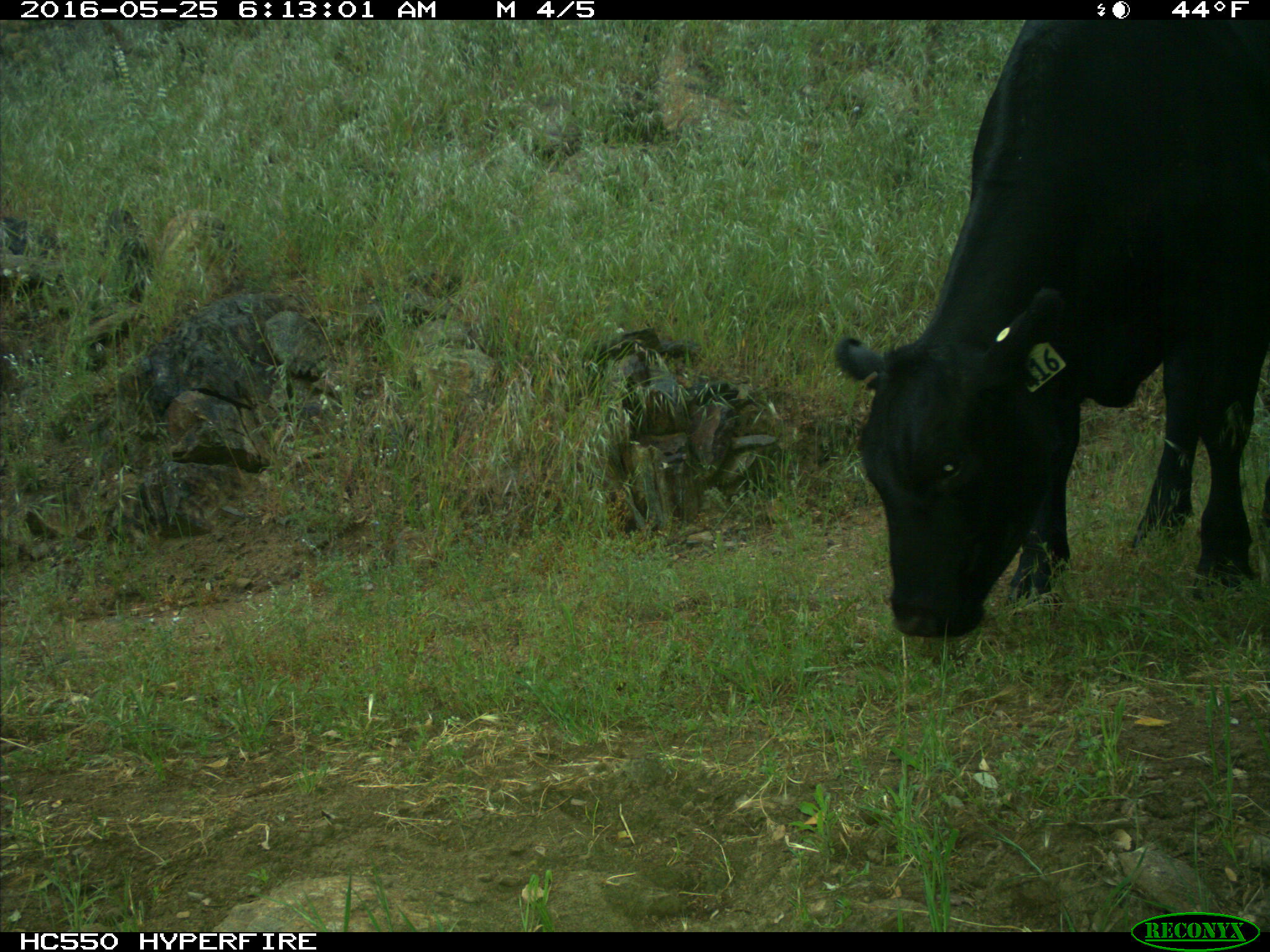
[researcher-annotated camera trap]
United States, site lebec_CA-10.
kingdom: Animalia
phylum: Chordata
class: Mammalia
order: Artiodactyla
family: Bovidae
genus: Bos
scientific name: Bos taurus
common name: domestic cow